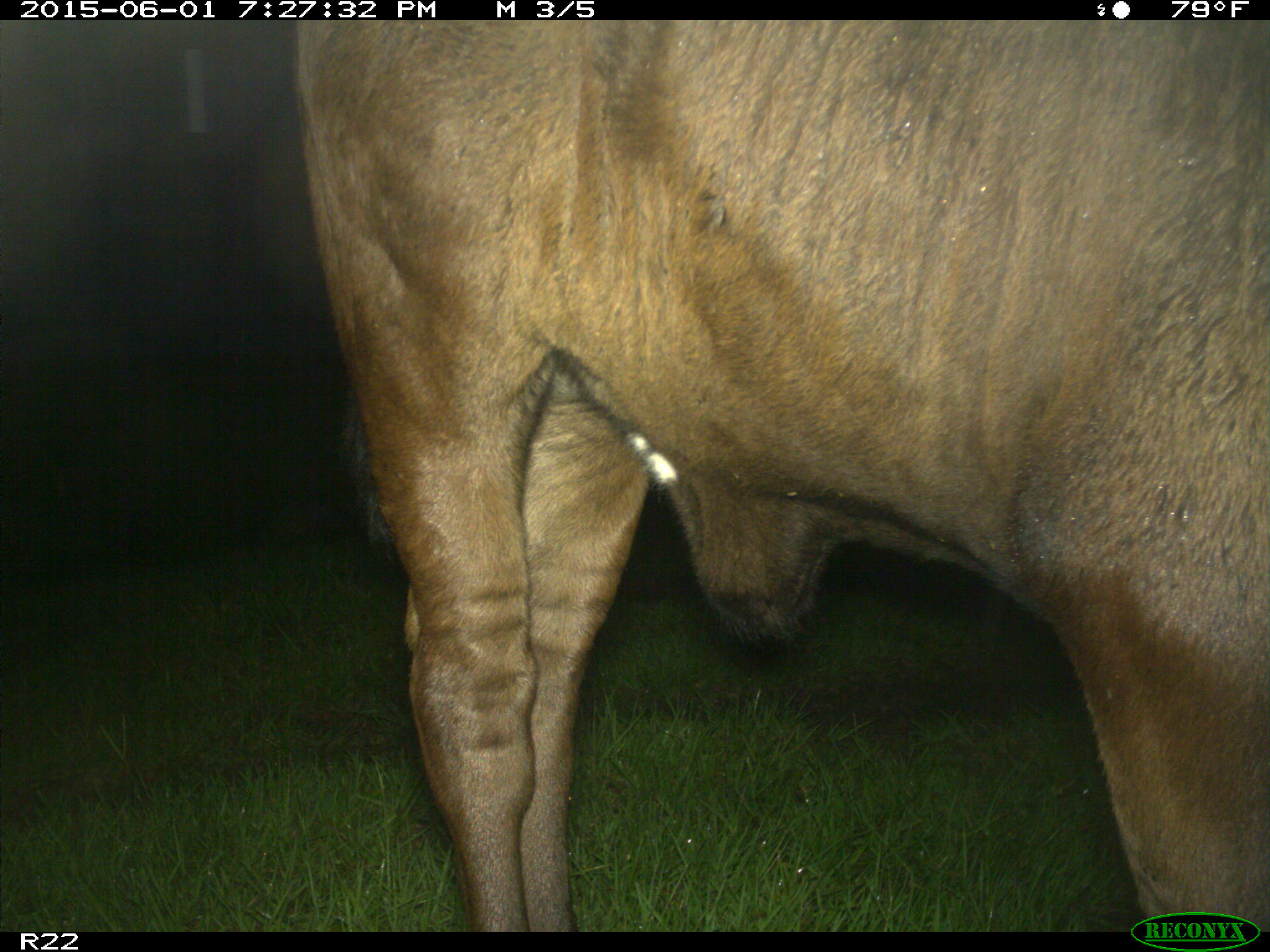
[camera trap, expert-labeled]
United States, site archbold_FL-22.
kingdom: Animalia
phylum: Chordata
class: Mammalia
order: Artiodactyla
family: Bovidae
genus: Bos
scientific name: Bos taurus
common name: domestic cow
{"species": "Bos taurus (domestic cow)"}